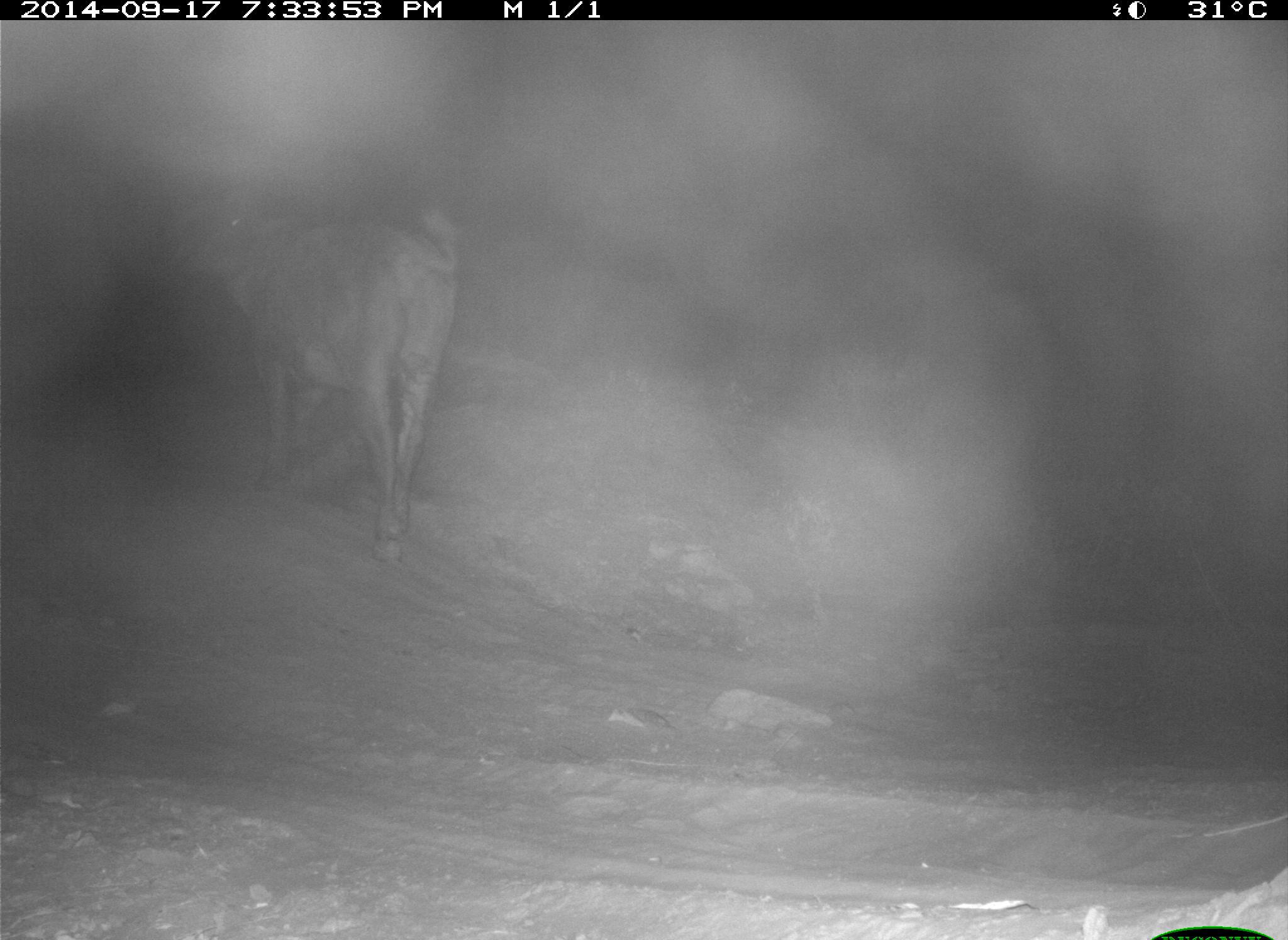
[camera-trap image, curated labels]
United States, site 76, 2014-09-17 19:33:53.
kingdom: Animalia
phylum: Chordata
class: Mammalia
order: Artiodactyla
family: Bovidae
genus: Bos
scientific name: Bos taurus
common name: cow